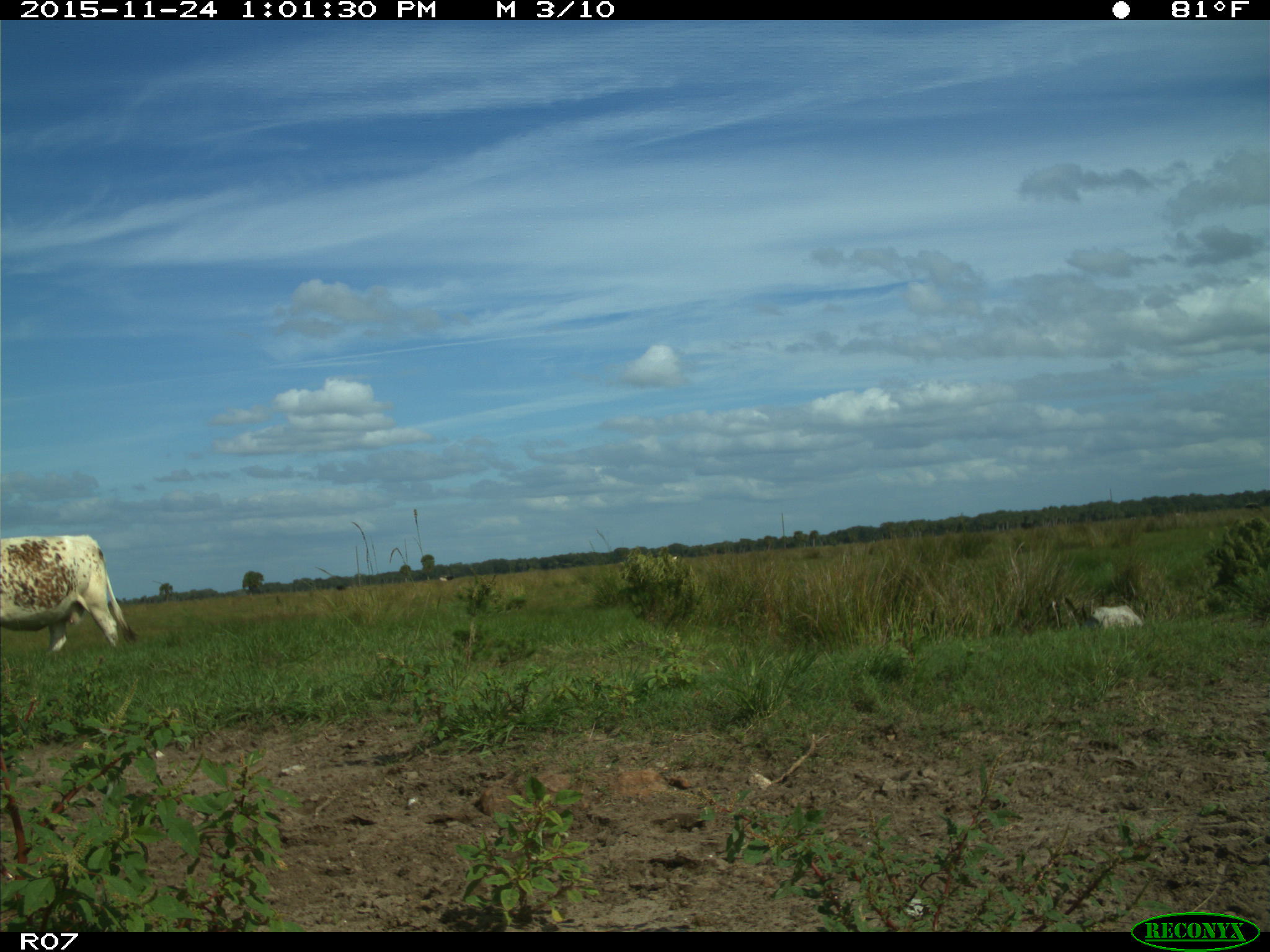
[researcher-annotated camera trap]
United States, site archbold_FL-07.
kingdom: Animalia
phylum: Chordata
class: Mammalia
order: Artiodactyla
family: Bovidae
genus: Bos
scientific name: Bos taurus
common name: domestic cow